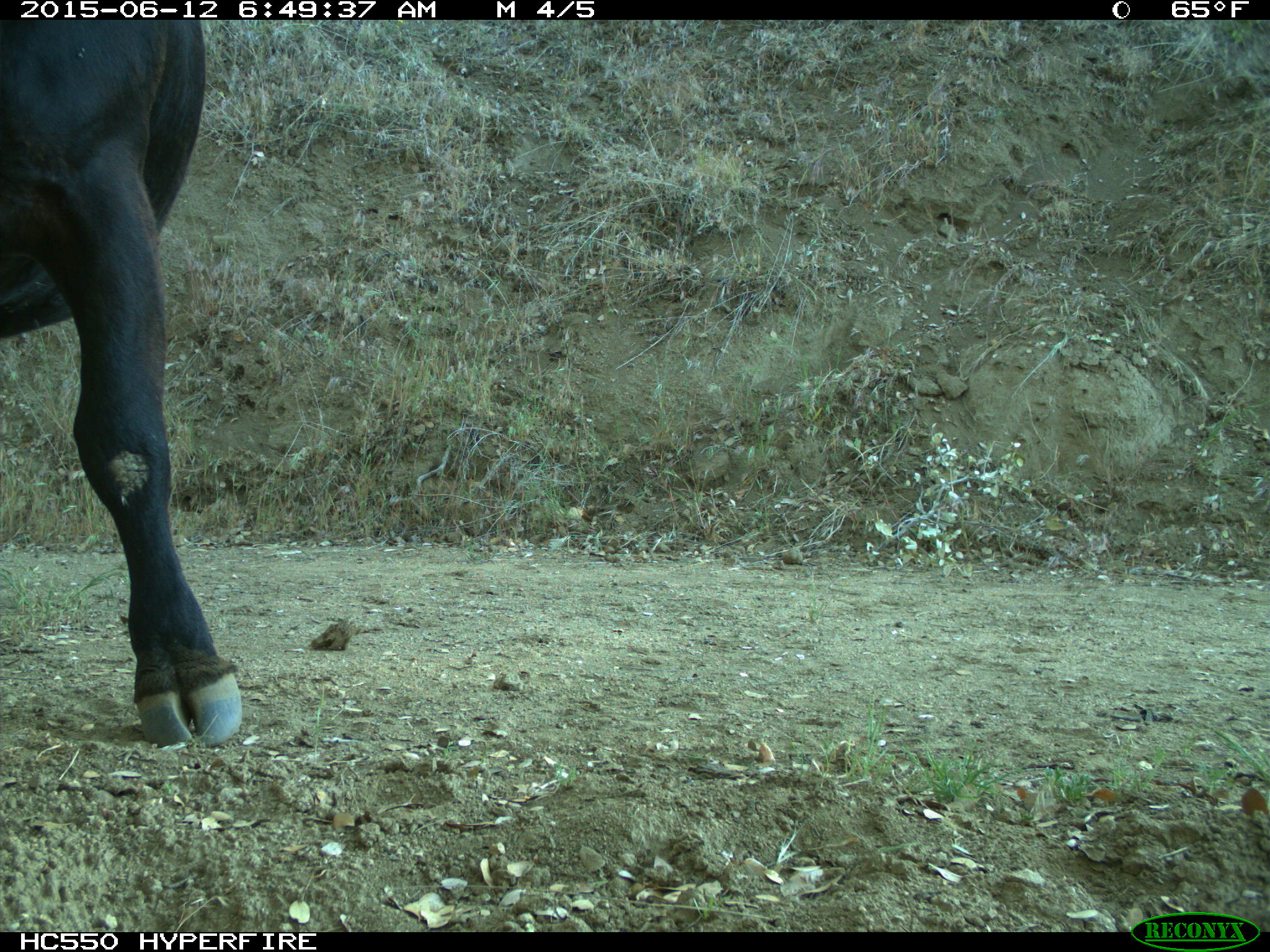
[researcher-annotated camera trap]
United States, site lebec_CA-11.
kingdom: Animalia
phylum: Chordata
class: Mammalia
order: Artiodactyla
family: Bovidae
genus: Bos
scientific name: Bos taurus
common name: domestic cow